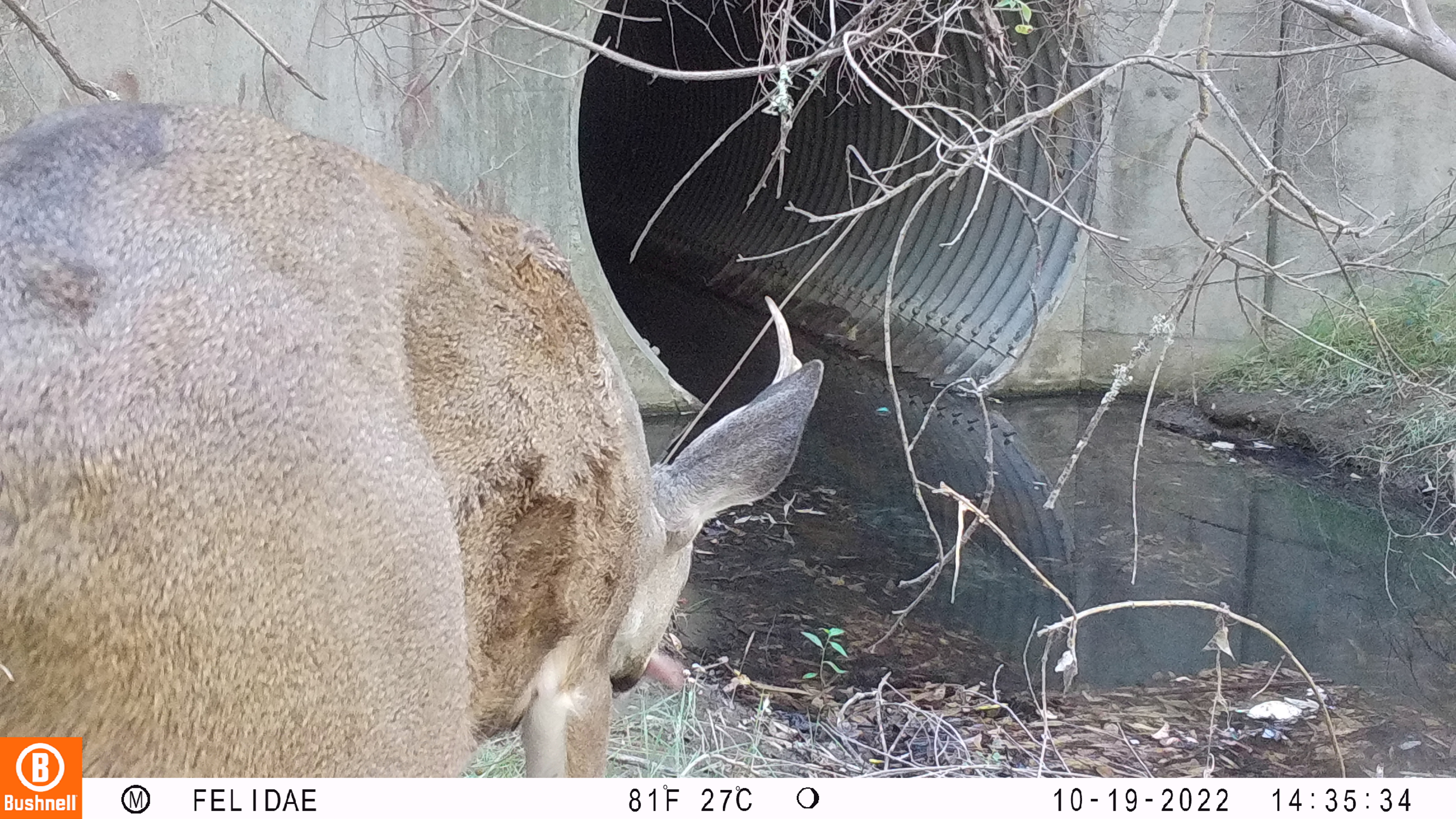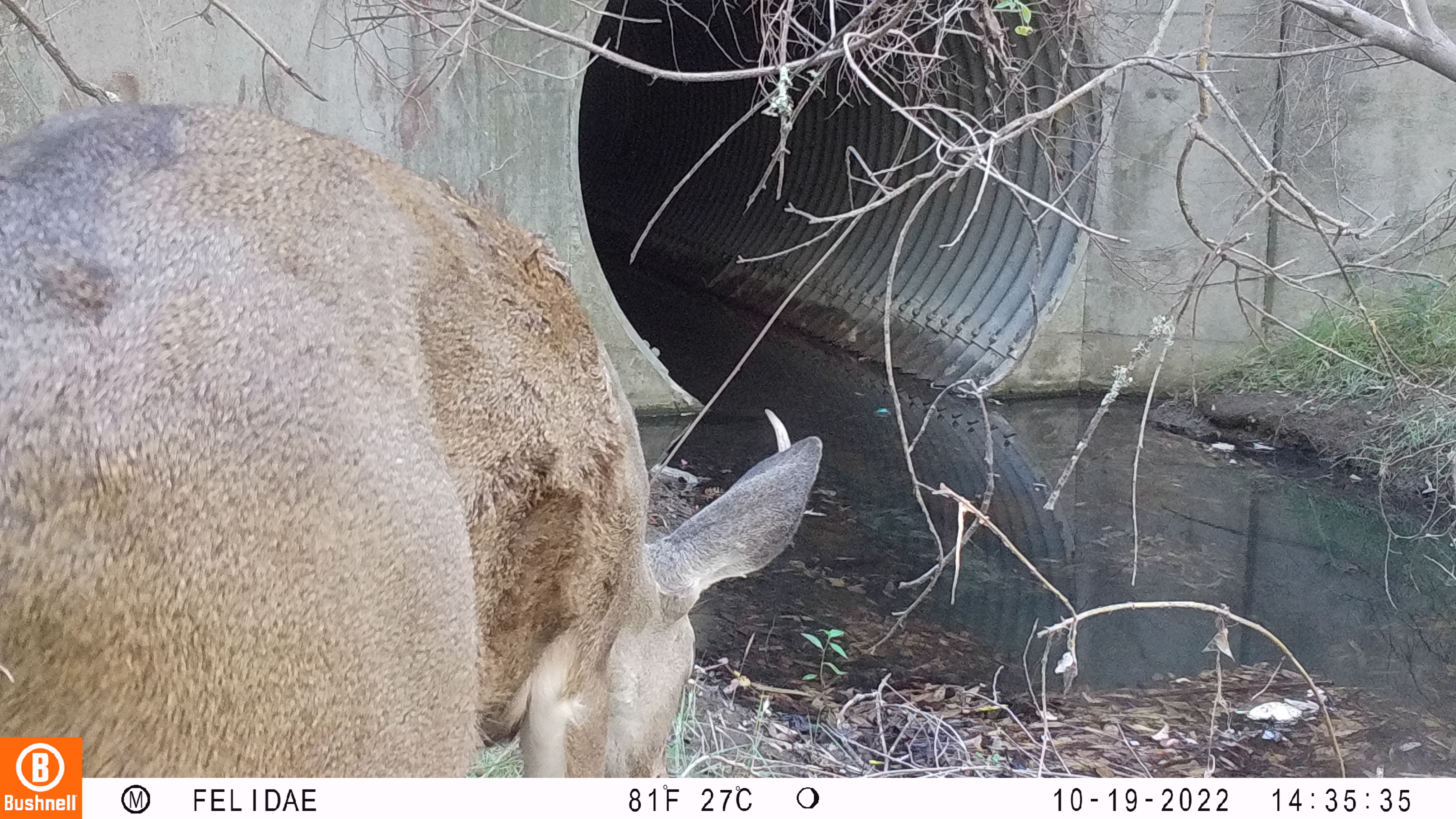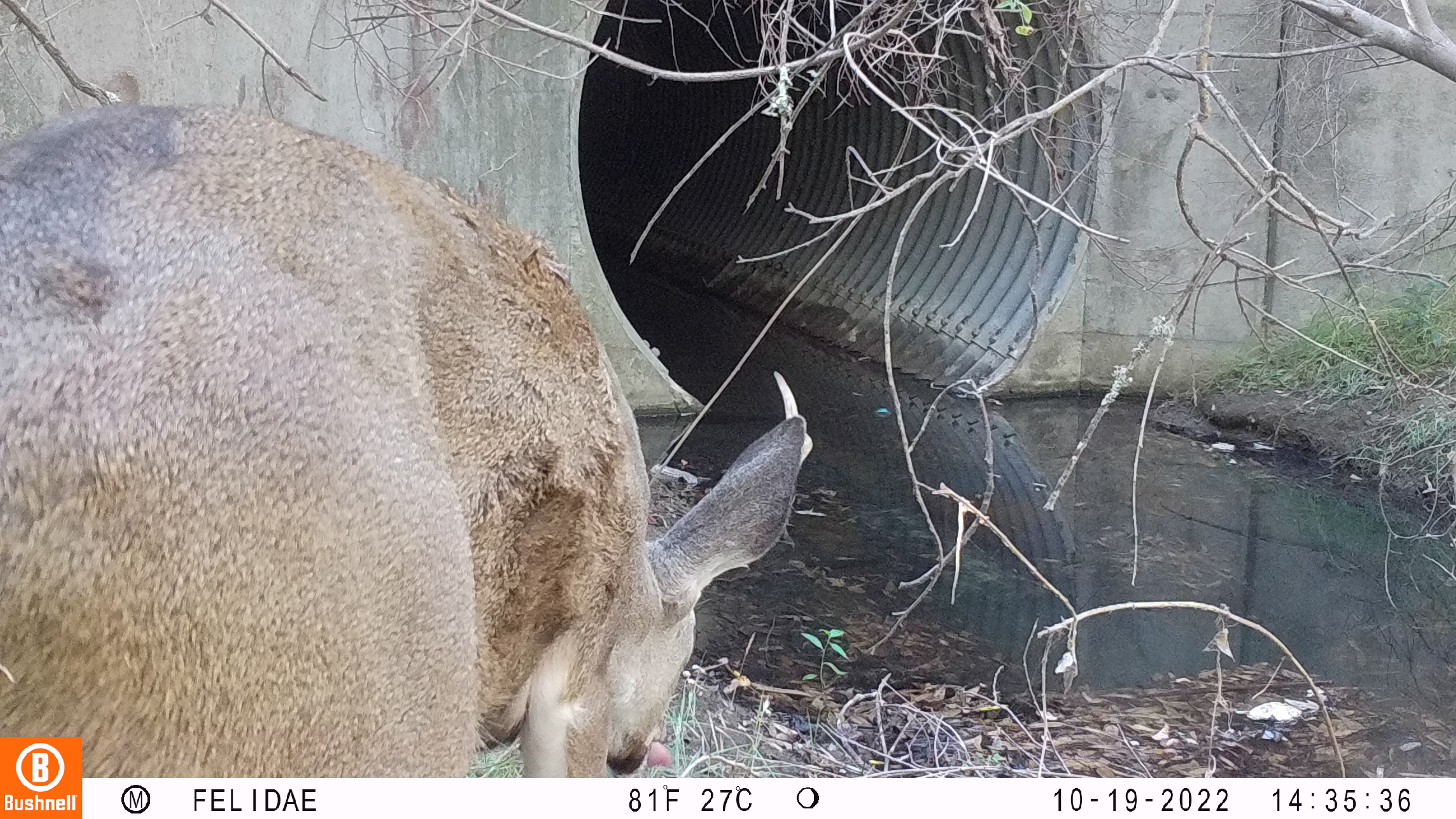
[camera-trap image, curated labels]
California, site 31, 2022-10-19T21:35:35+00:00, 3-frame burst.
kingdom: Animalia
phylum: Chordata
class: Mammalia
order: Artiodactyla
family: Cervidae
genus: Odocoileus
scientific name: Odocoileus hemionus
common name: mule deer